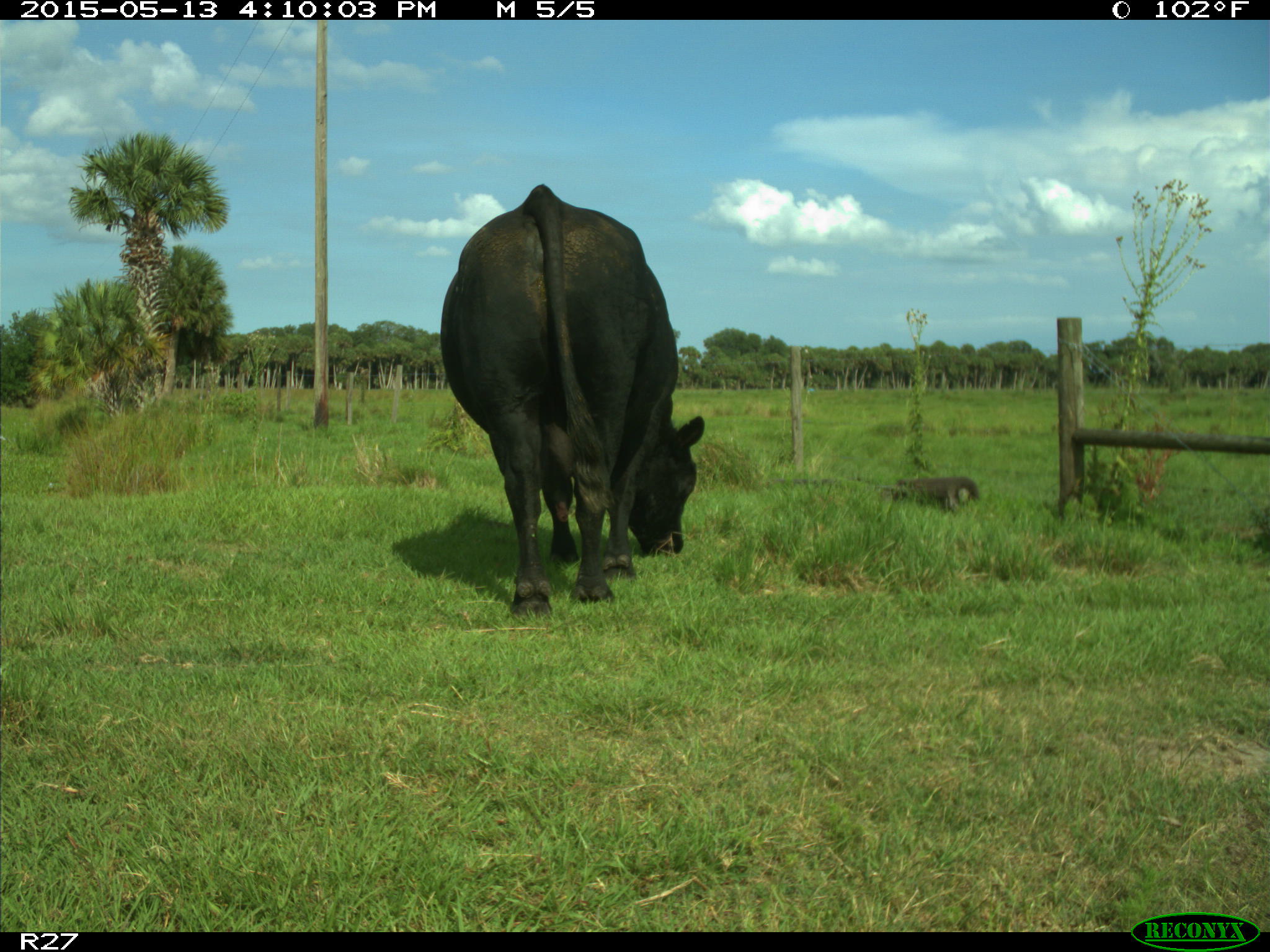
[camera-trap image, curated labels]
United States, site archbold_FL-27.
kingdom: Animalia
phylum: Chordata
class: Mammalia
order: Artiodactyla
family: Bovidae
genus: Bos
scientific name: Bos taurus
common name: domestic cow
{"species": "Bos taurus (domestic cow)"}